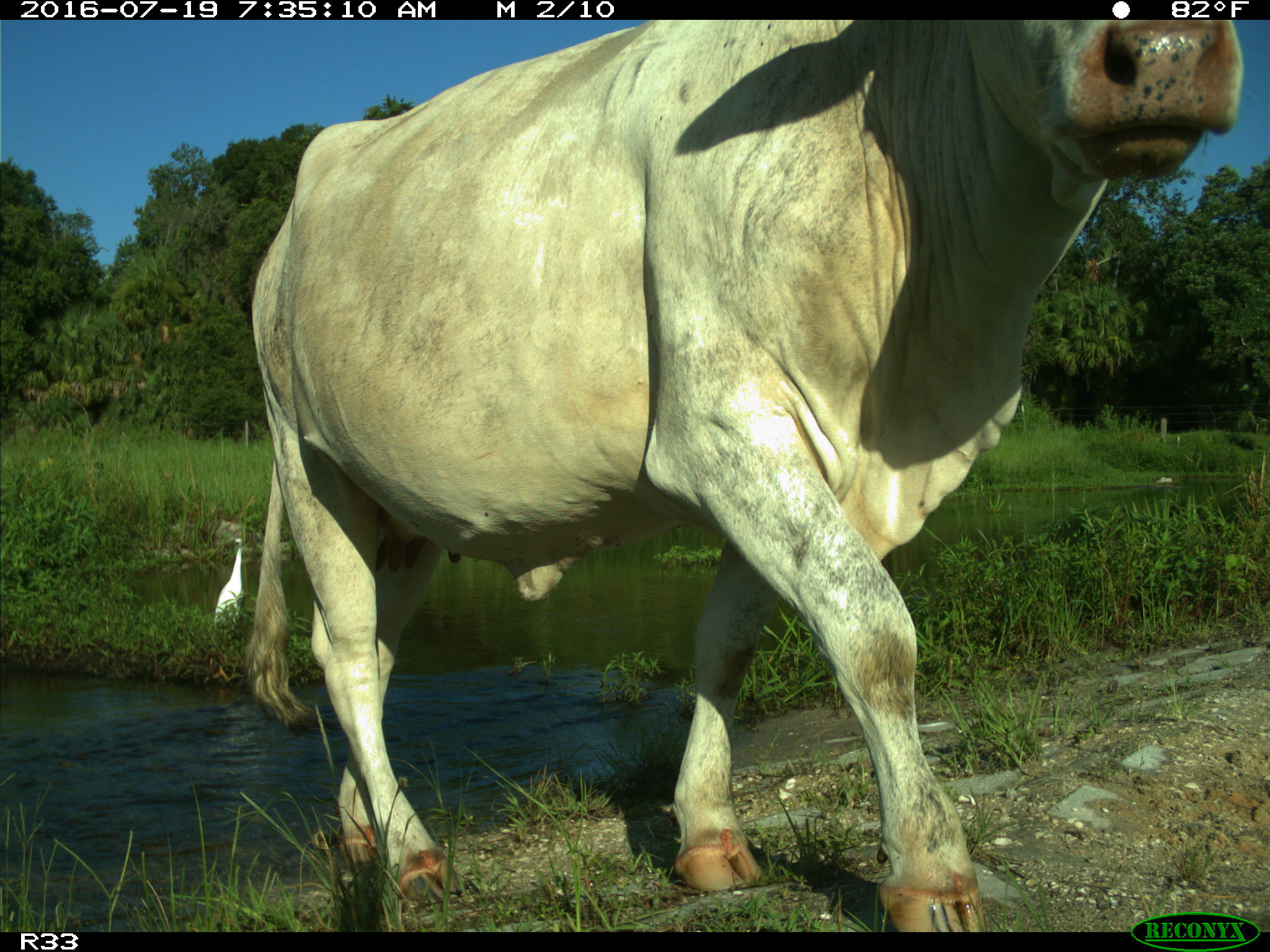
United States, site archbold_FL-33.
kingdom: Animalia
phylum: Chordata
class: Mammalia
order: Artiodactyla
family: Bovidae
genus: Bos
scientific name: Bos taurus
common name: domestic cow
Bos taurus (domestic cow).